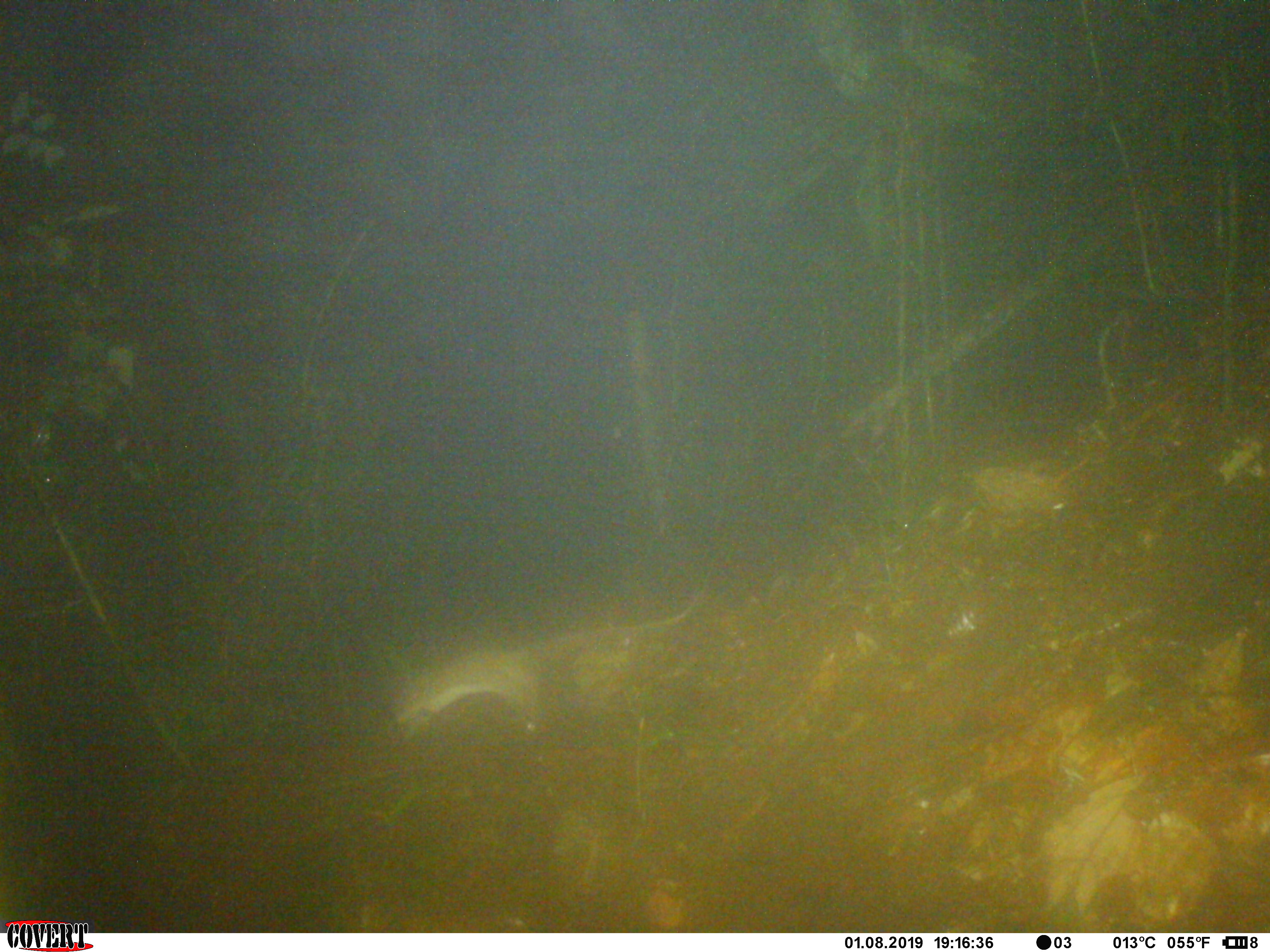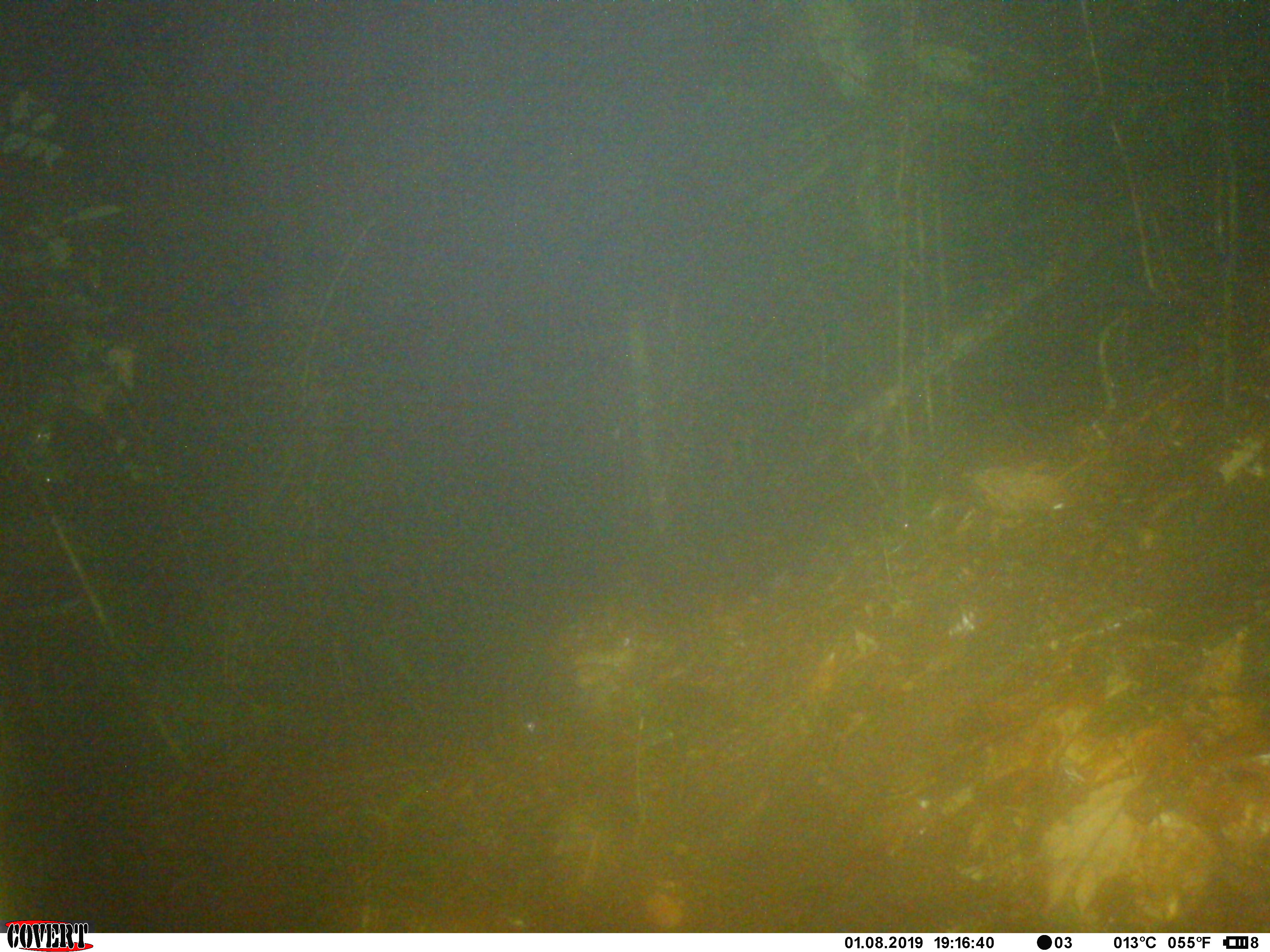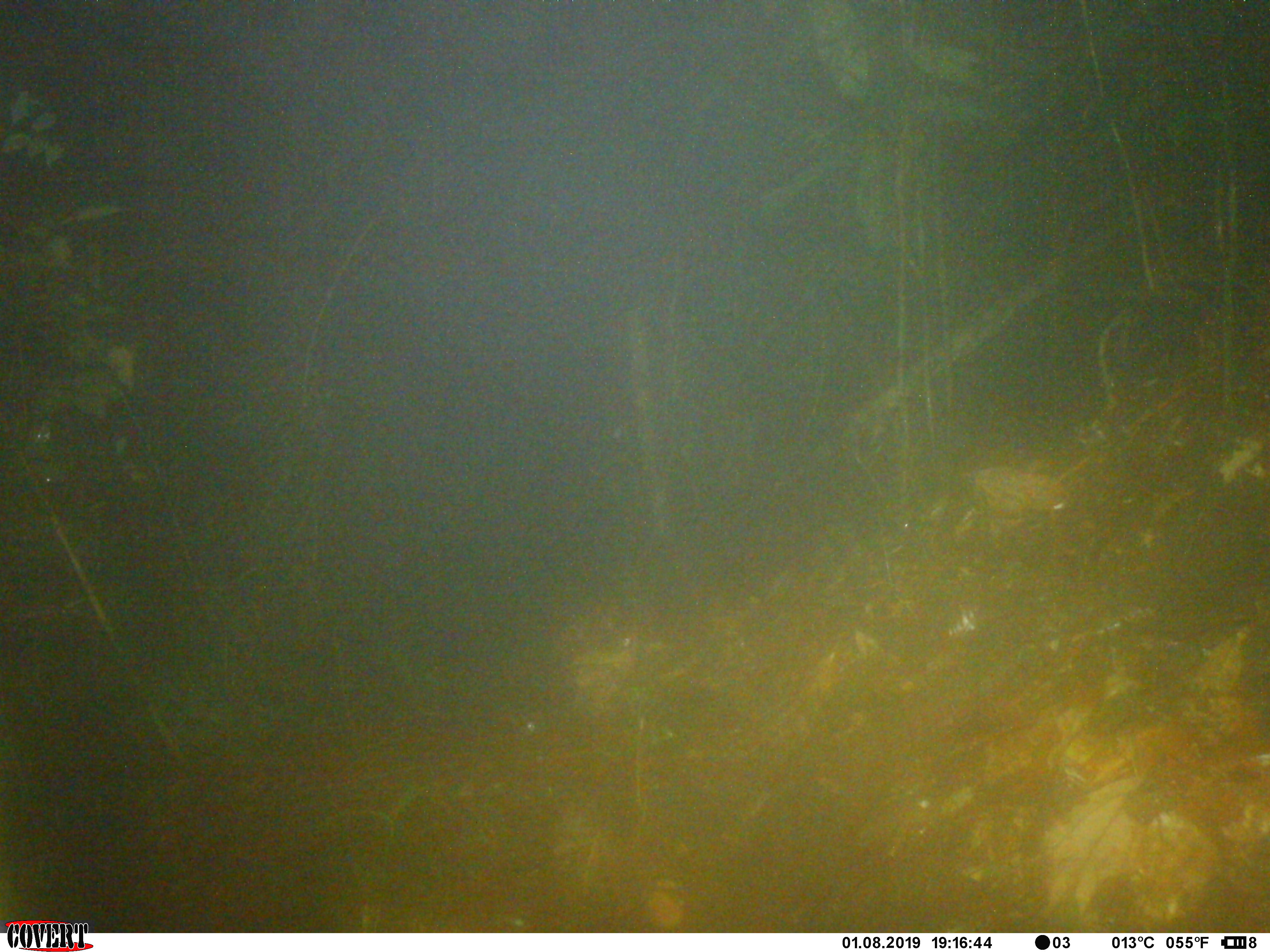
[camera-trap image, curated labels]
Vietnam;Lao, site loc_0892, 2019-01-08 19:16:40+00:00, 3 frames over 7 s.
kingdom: Animalia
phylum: Chordata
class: Mammalia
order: Rodentia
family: Muridae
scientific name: Muridae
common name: old-world mice and rats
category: unidentified murid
Unidentified murid (old-world mice and rats) (Muridae). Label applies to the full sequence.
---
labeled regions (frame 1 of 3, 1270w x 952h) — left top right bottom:
unidentified murid: 393 568 713 738